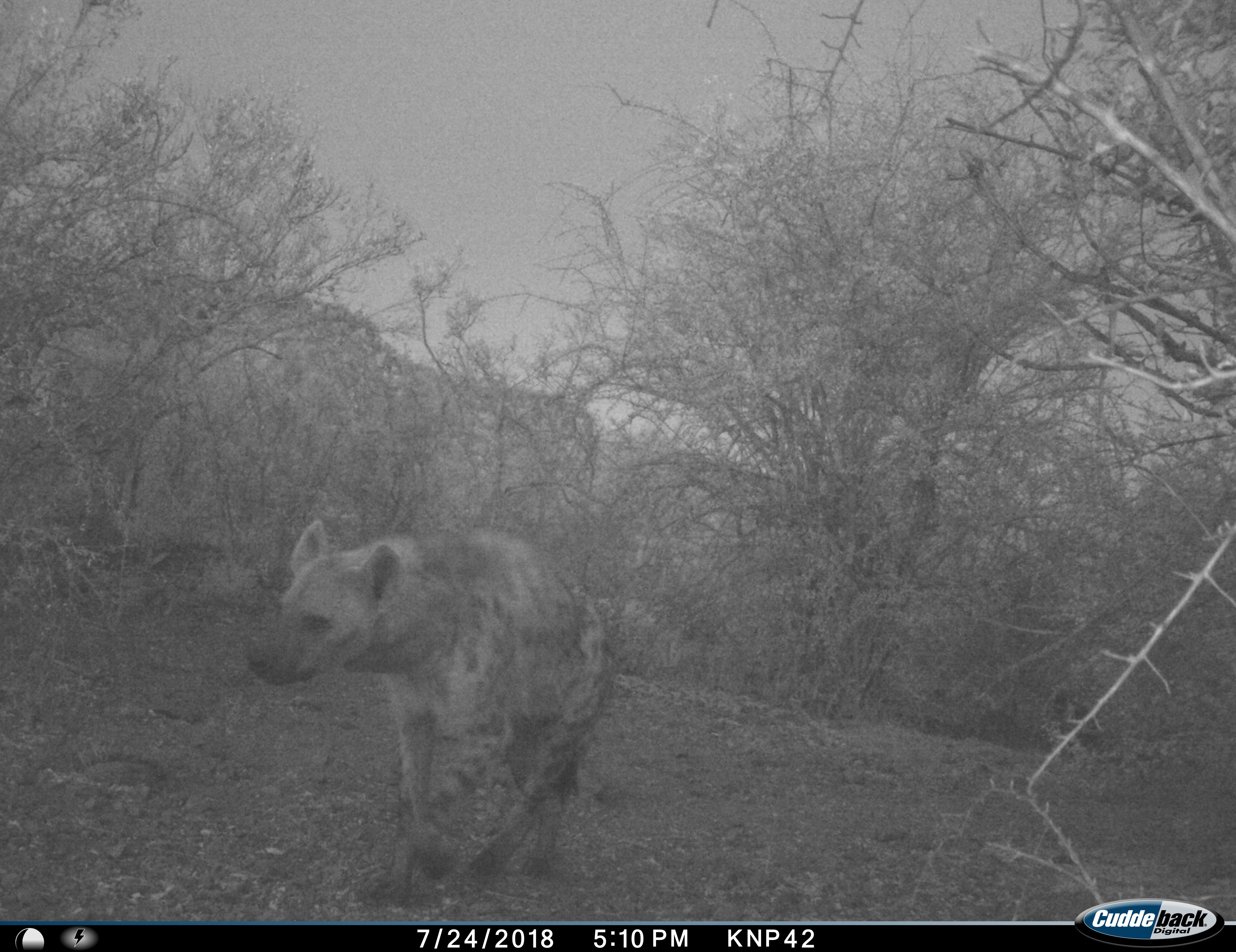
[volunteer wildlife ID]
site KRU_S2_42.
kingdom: Animalia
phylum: Chordata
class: Mammalia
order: Carnivora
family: Hyaenidae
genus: Crocuta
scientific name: Crocuta crocuta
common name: spotted hyena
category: hyenaspotted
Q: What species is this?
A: Hyenaspotted (spotted hyena) (Crocuta crocuta).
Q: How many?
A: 1.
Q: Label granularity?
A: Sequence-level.